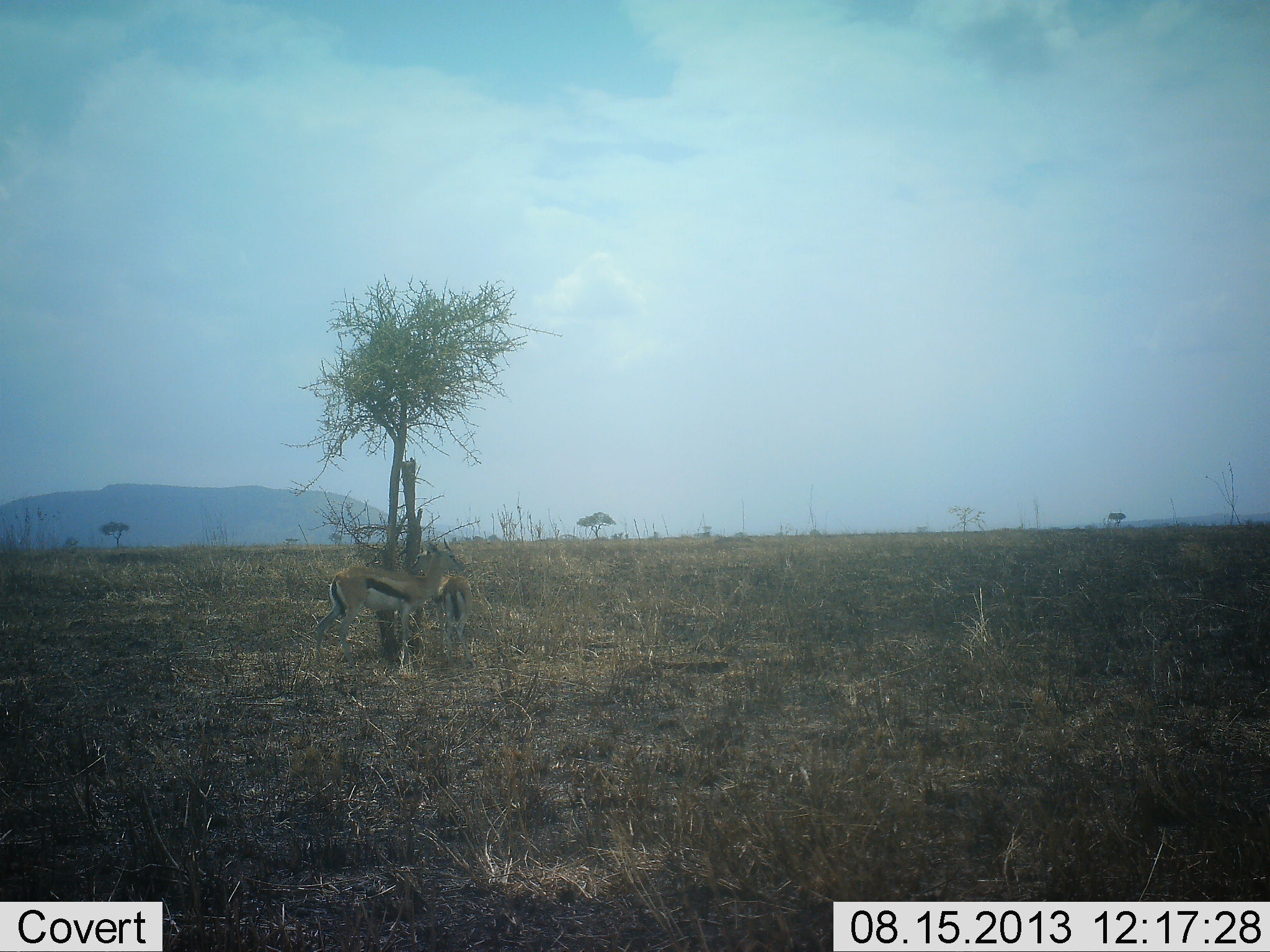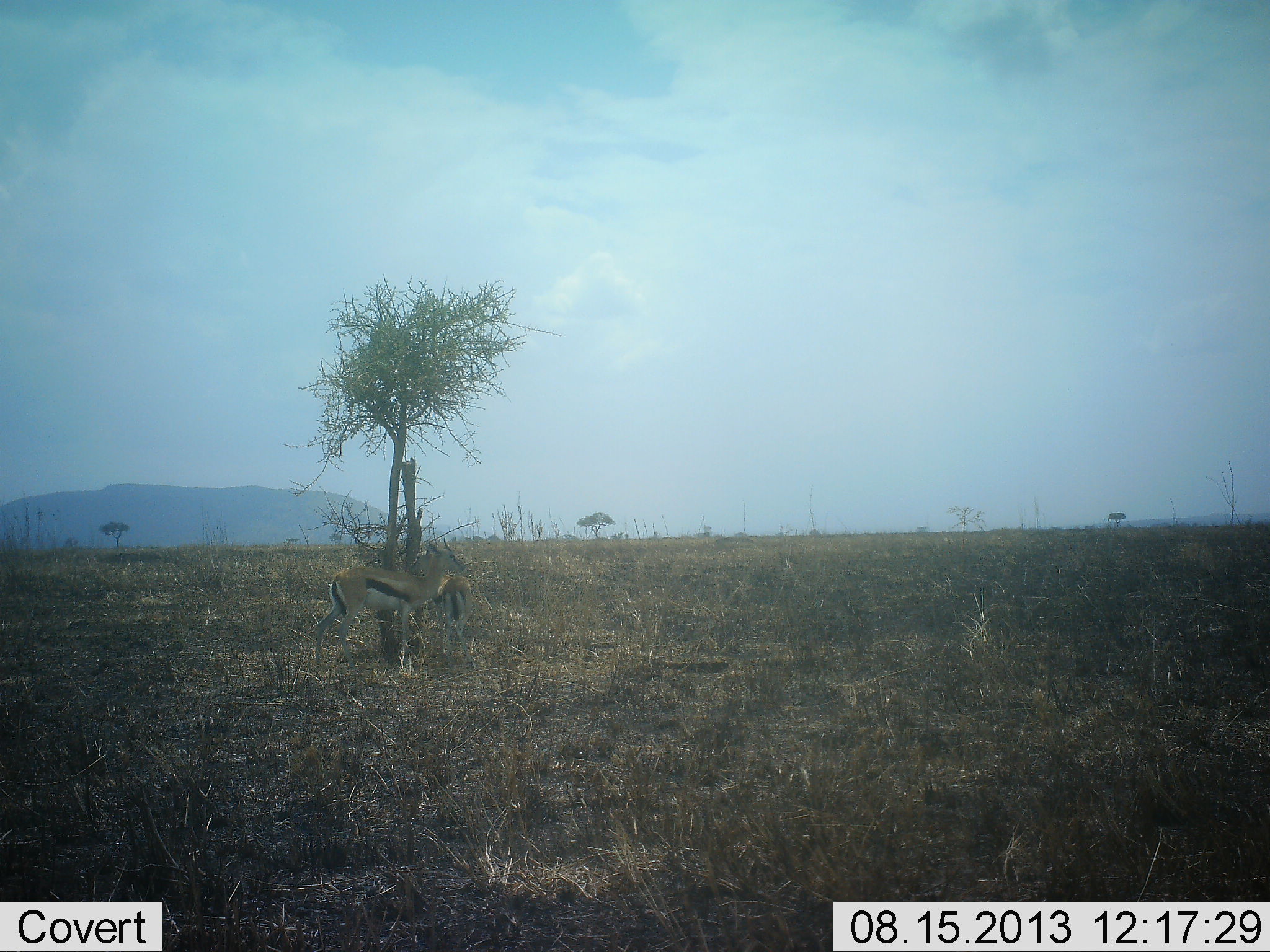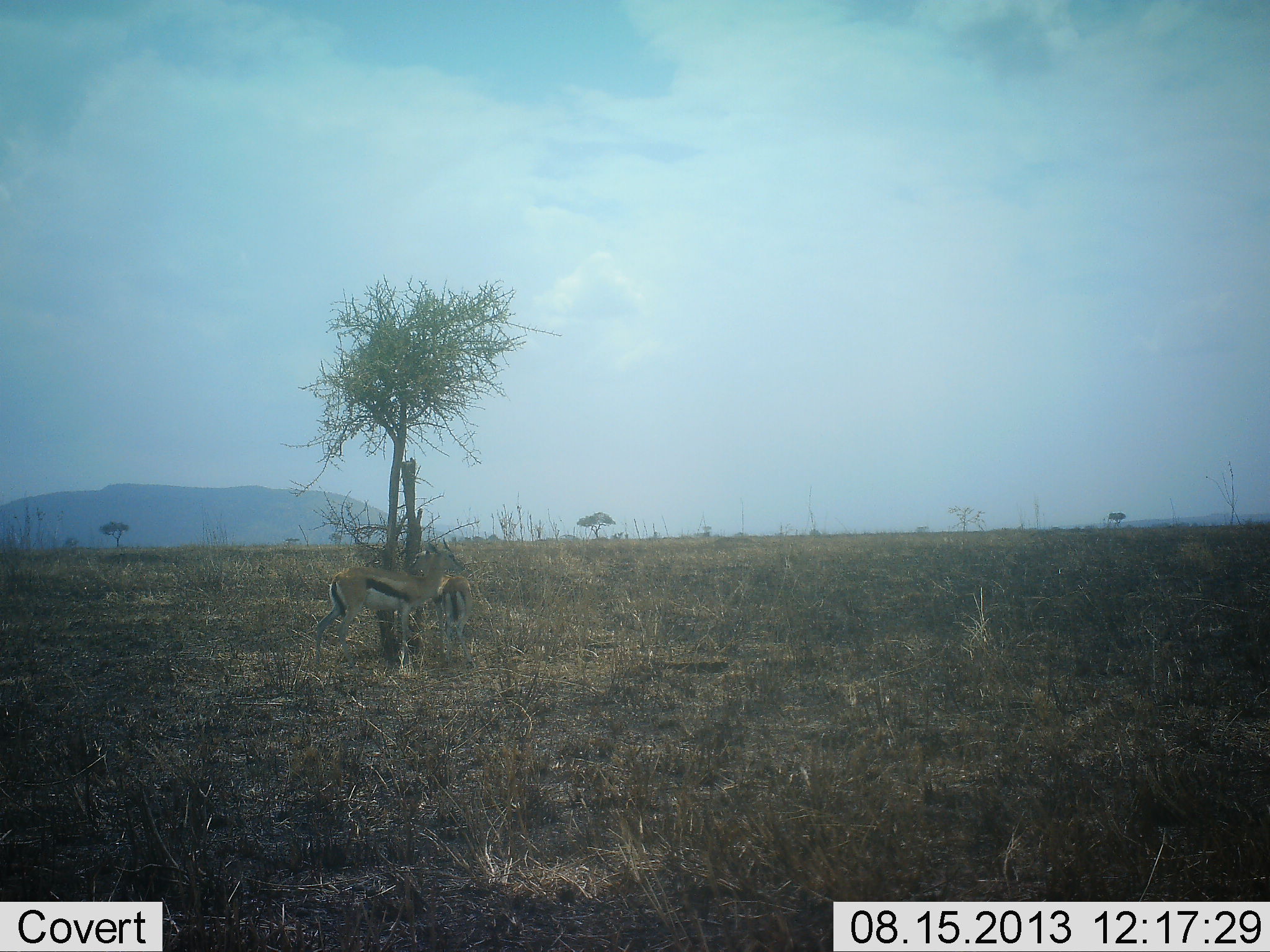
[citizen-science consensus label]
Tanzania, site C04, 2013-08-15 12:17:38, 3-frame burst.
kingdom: Animalia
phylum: Chordata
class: Mammalia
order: Artiodactyla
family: Bovidae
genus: Eudorcas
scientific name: Eudorcas thomsonii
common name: thomson's gazelle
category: gazellethomsons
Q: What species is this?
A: Gazellethomsons (thomson's gazelle) (Eudorcas thomsonii).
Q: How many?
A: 2.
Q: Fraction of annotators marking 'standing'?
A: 100%.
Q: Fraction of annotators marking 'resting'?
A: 0%.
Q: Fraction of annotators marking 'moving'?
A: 0%.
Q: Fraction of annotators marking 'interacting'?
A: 0%.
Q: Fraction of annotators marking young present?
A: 0%.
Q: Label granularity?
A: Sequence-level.